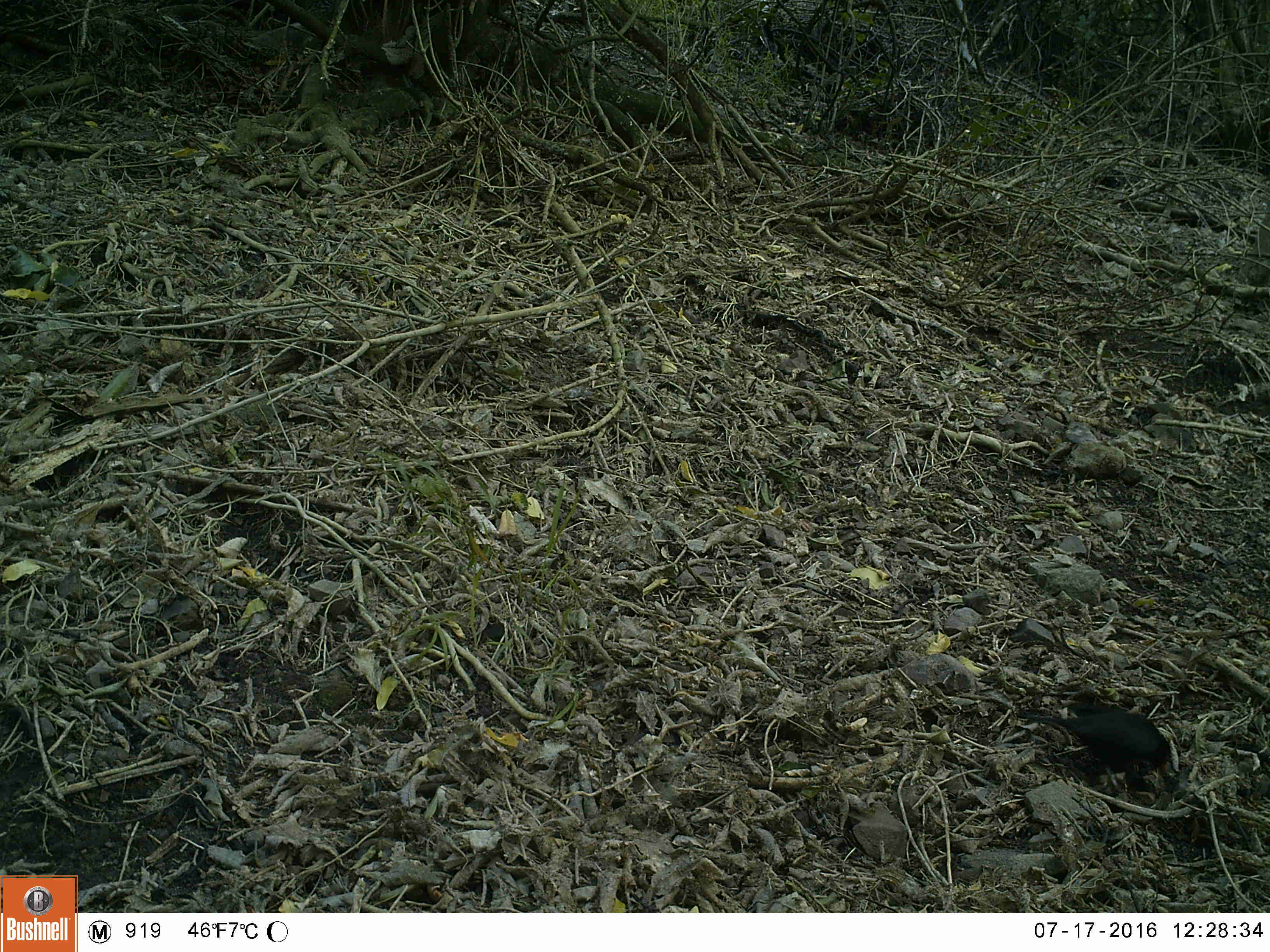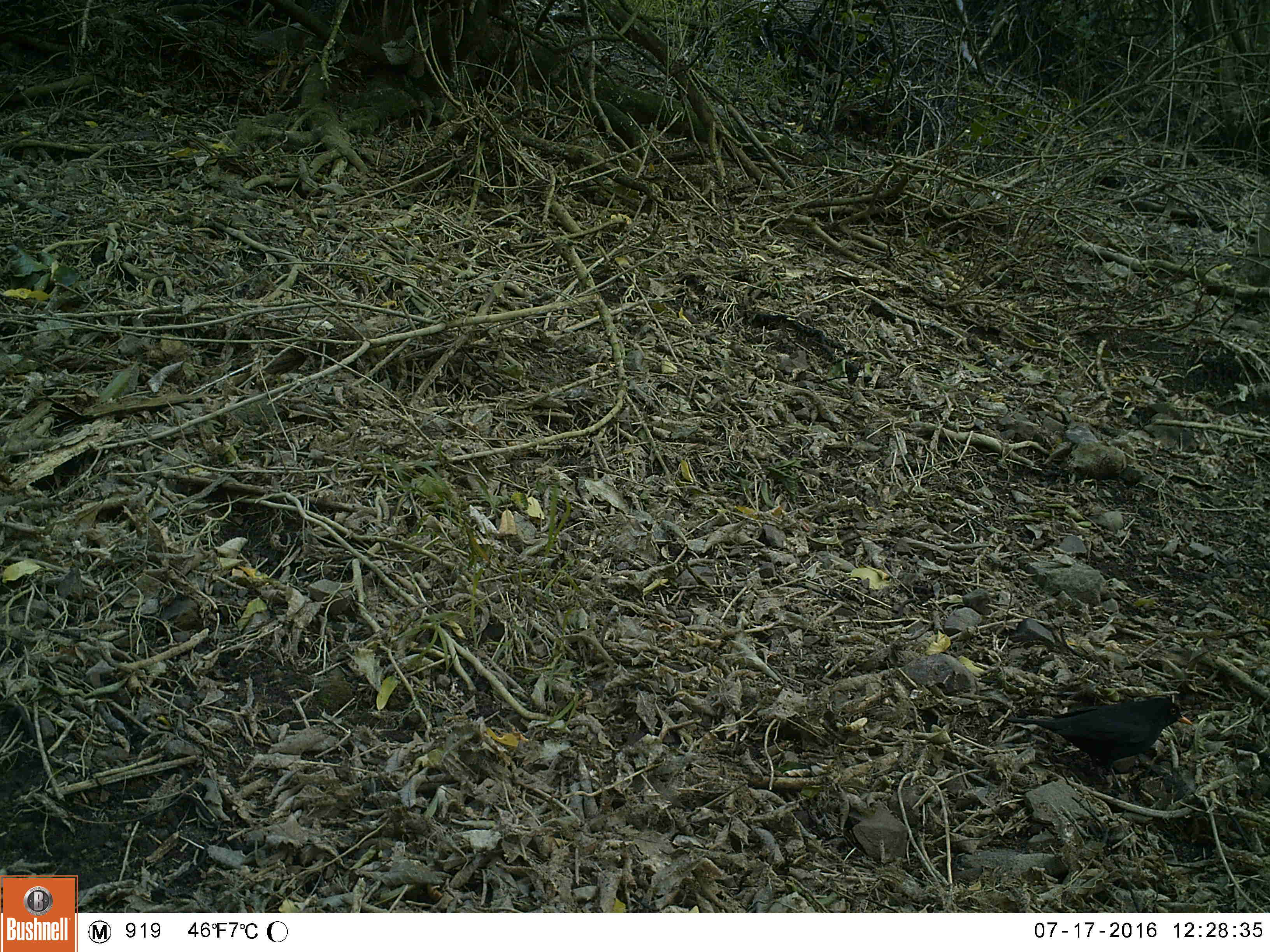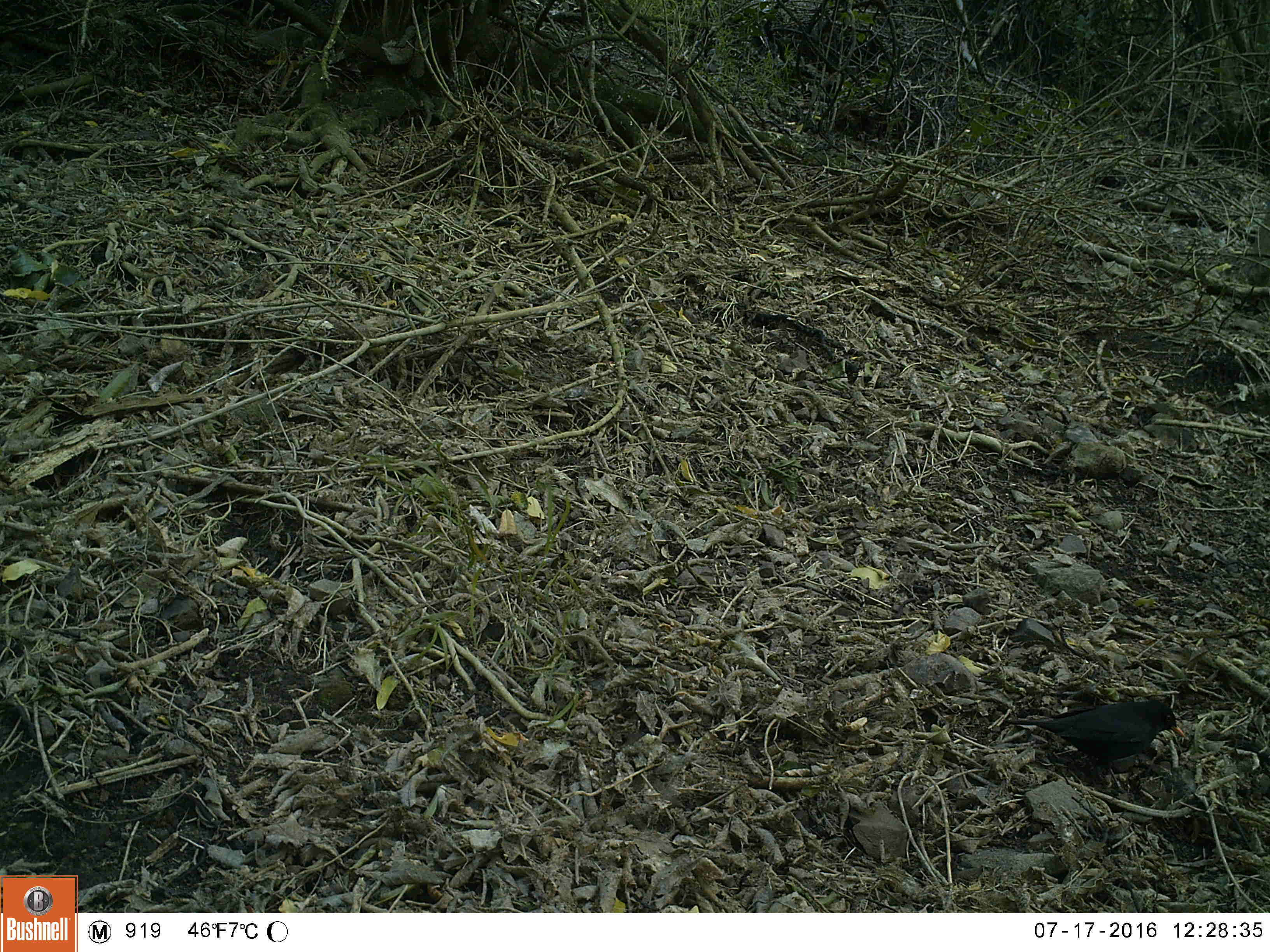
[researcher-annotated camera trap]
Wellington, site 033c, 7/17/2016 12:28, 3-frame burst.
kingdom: Animalia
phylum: Chordata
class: Aves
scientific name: Aves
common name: bird